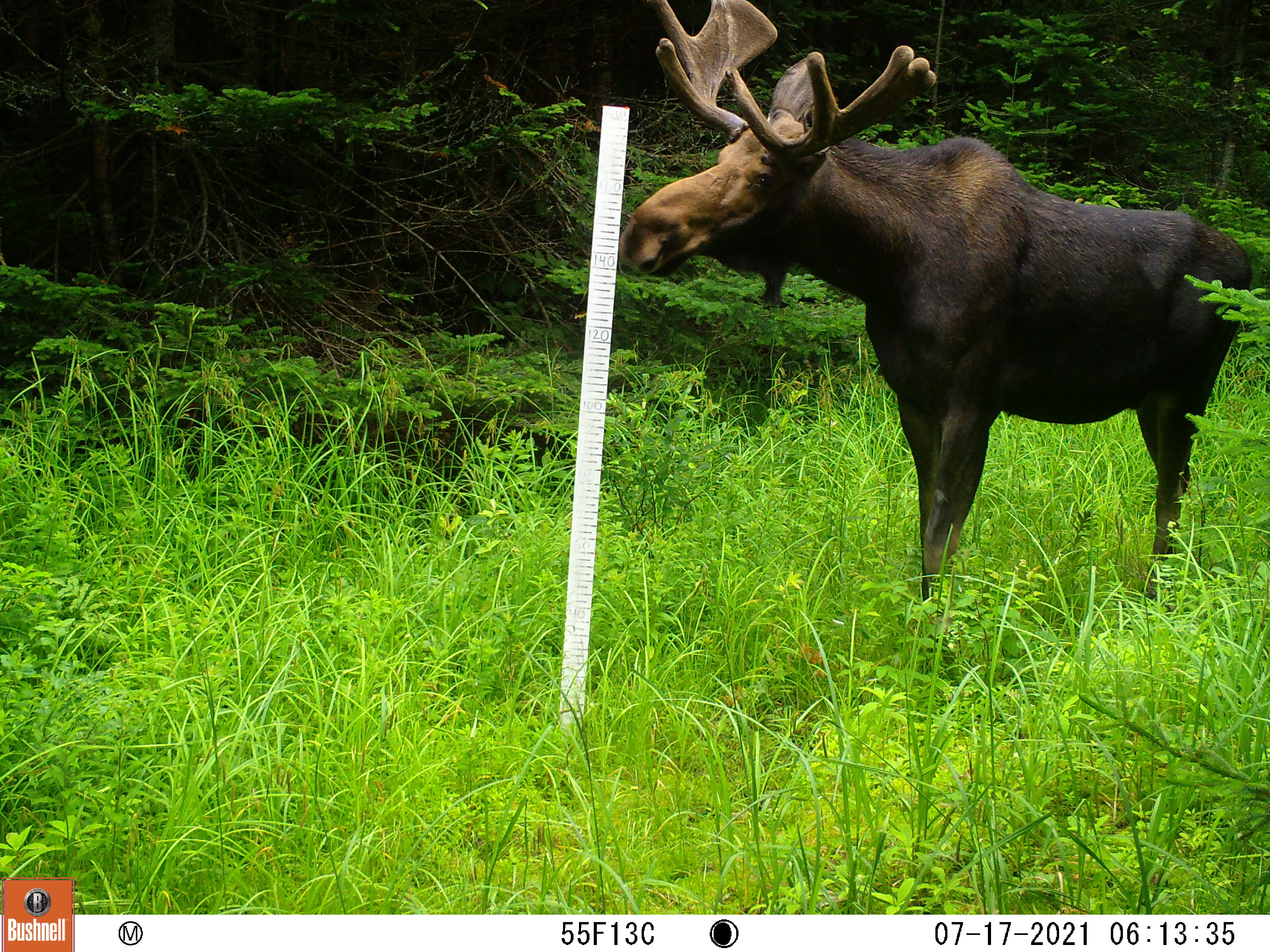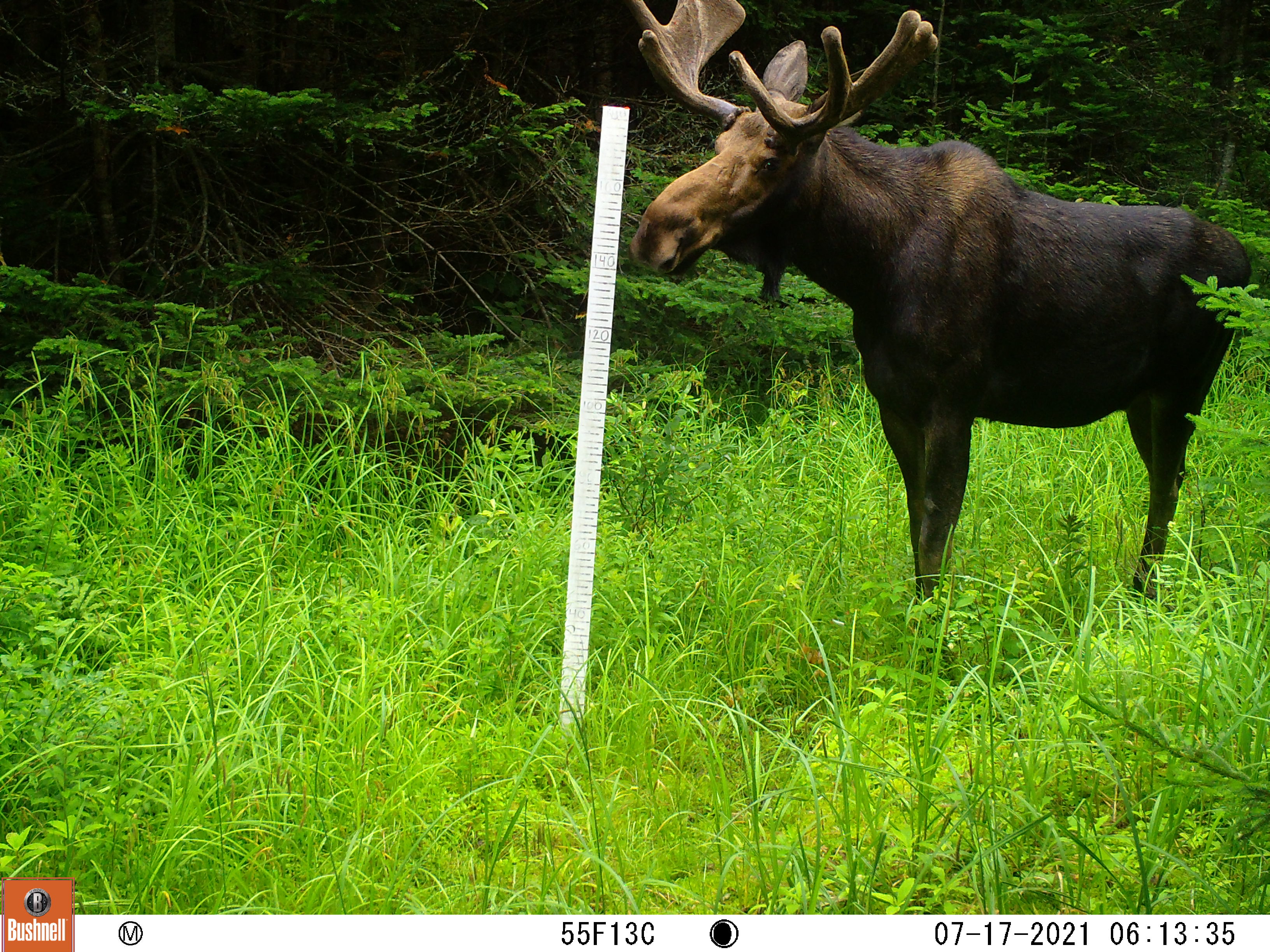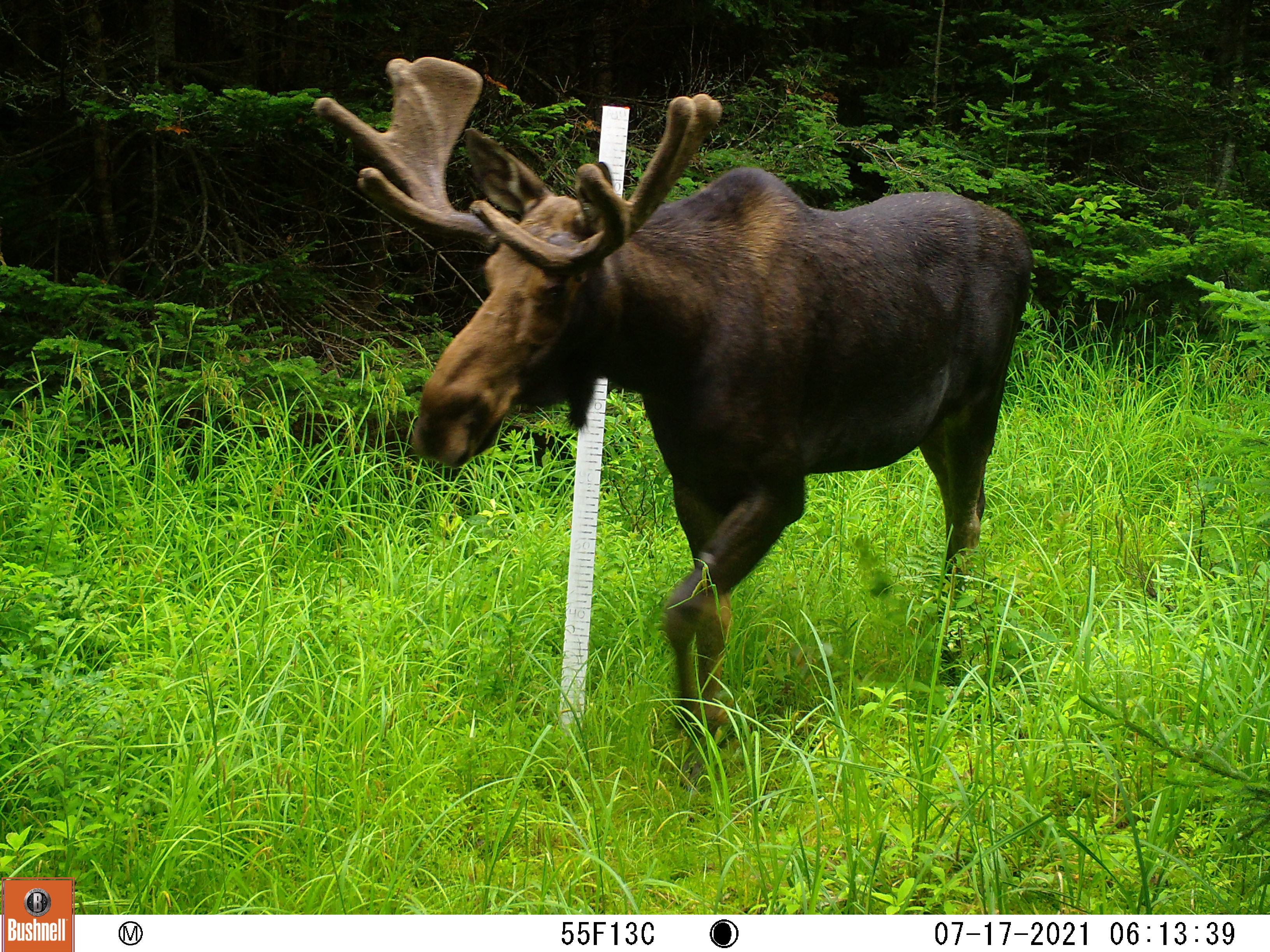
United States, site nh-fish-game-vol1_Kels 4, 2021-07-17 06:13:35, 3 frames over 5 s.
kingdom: Animalia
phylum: Chordata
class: Mammalia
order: Artiodactyla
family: Cervidae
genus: Alces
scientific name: Alces alces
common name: moose